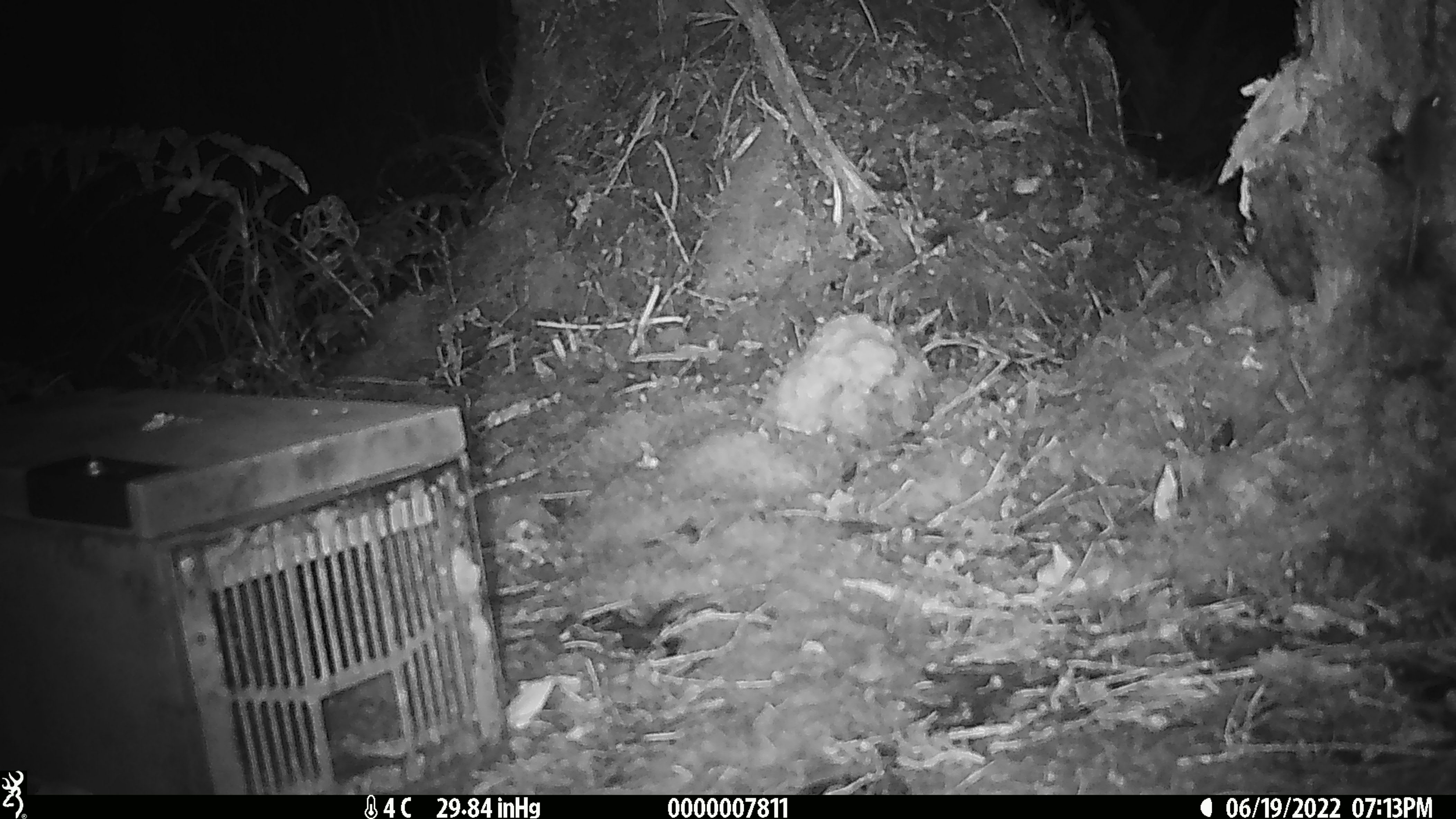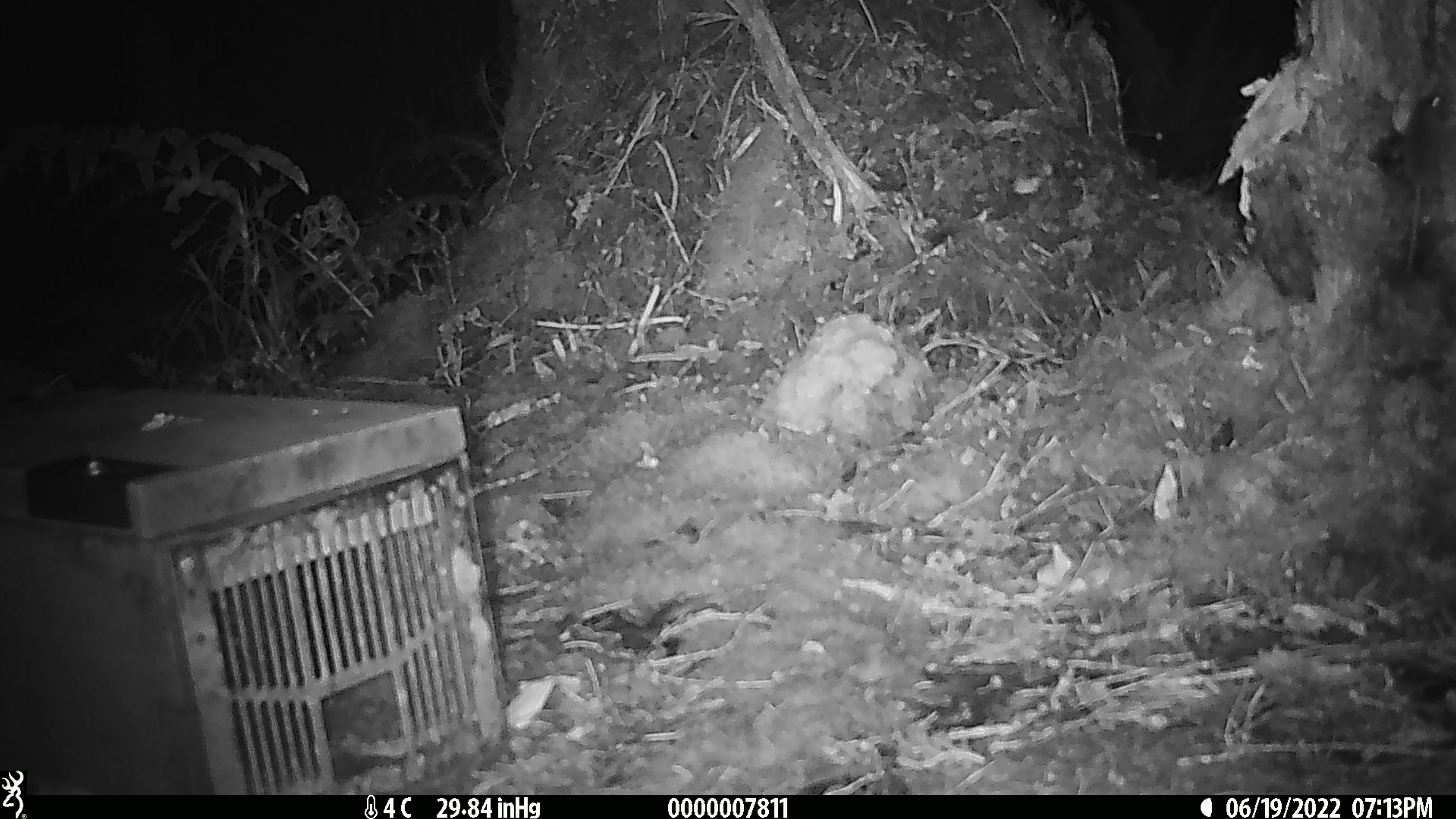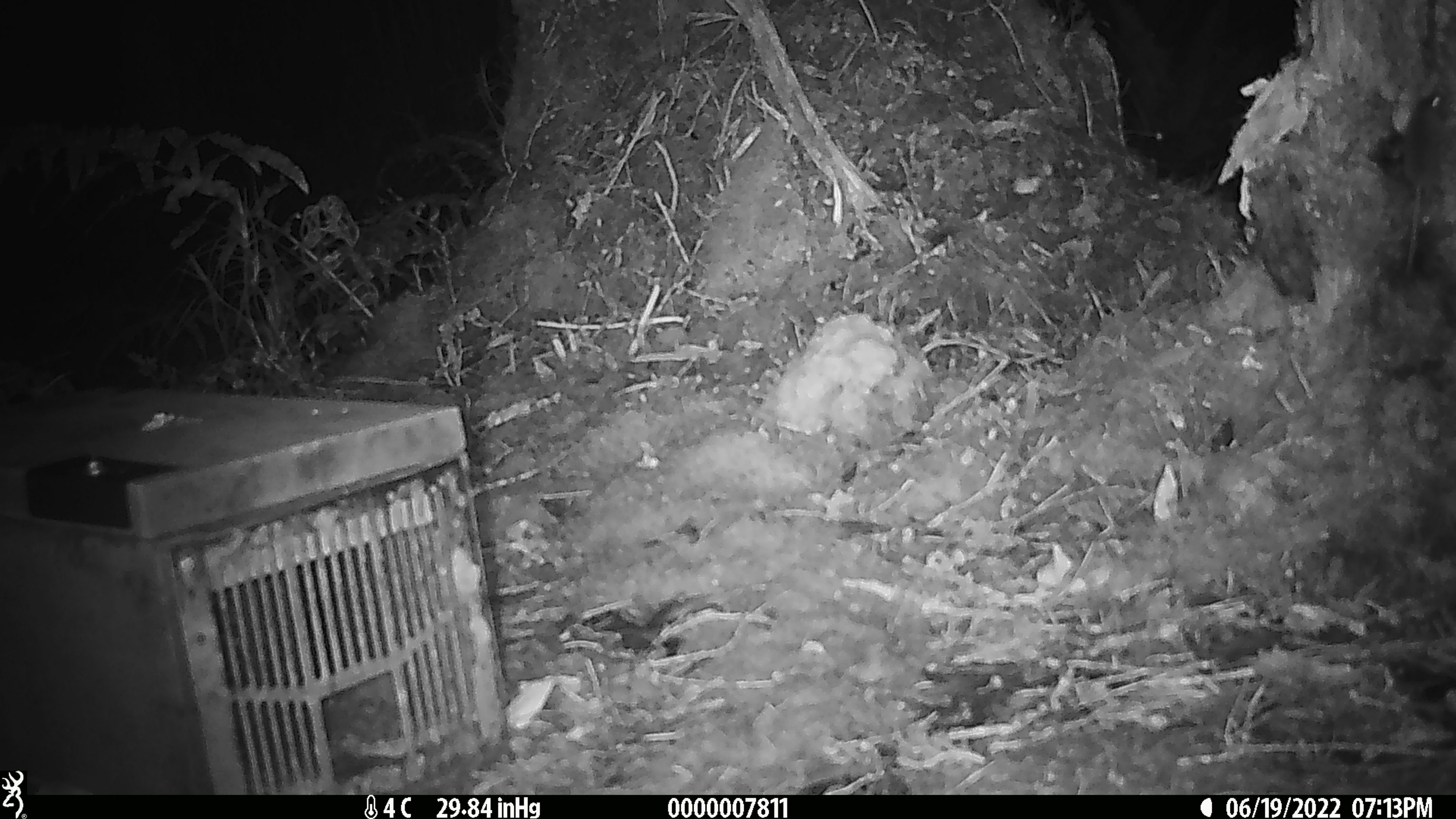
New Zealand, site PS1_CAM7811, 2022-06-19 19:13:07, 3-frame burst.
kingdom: Animalia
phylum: Chordata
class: Mammalia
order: Rodentia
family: Muridae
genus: Mus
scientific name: Mus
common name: mouse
Mouse (Mus).